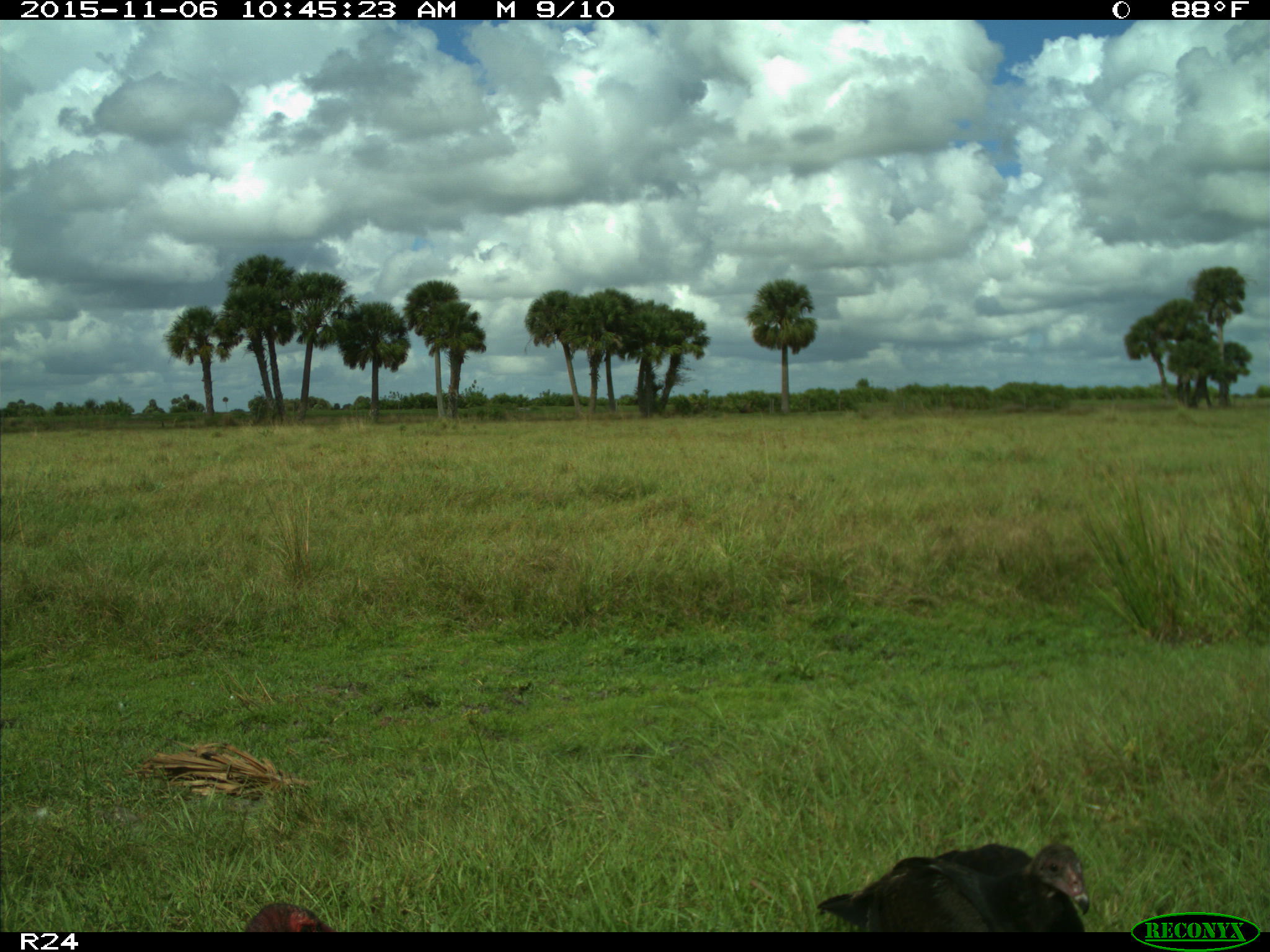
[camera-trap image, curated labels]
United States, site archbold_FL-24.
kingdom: Animalia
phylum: Chordata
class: Aves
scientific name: Aves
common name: birds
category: unidentified bird